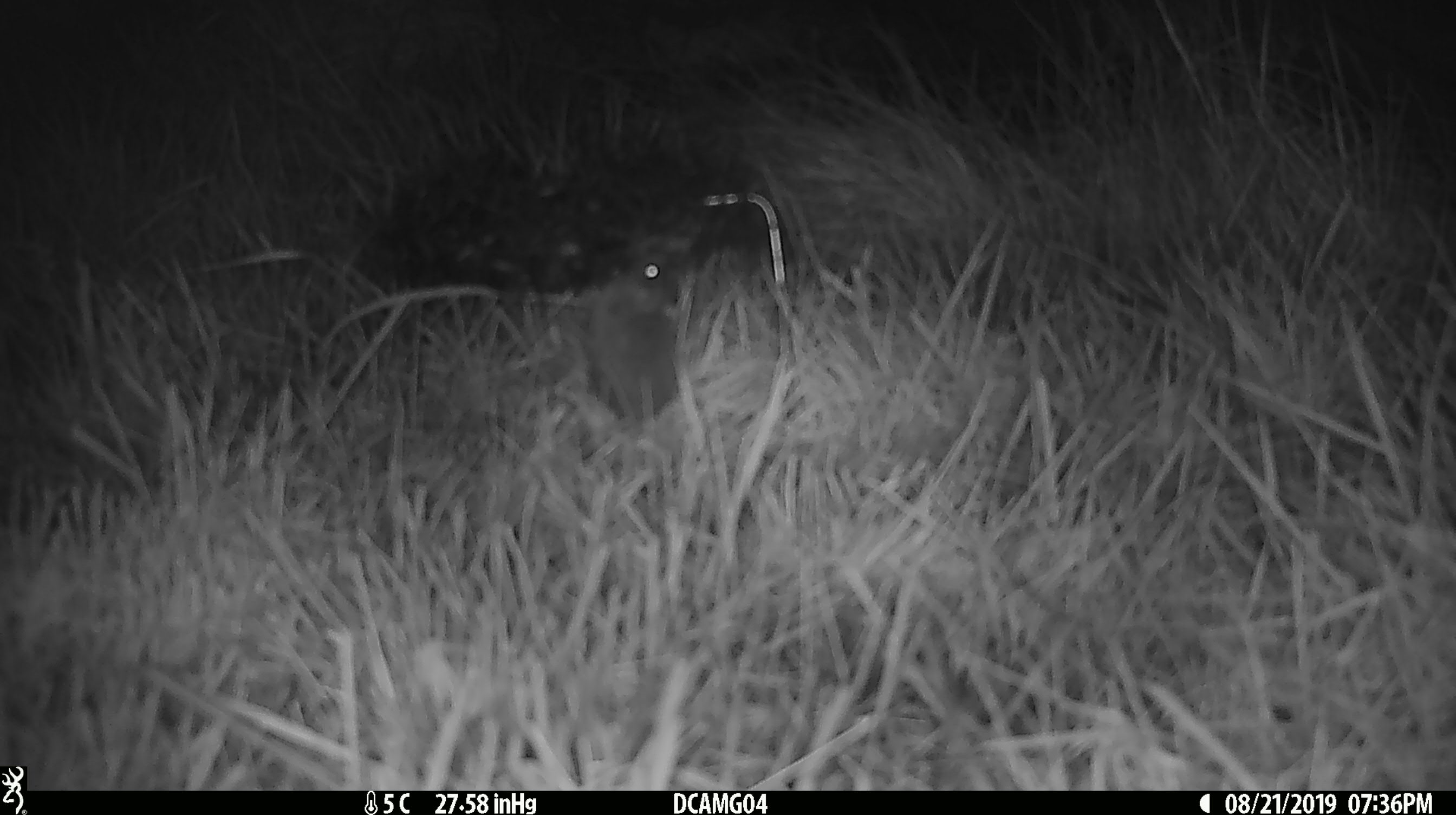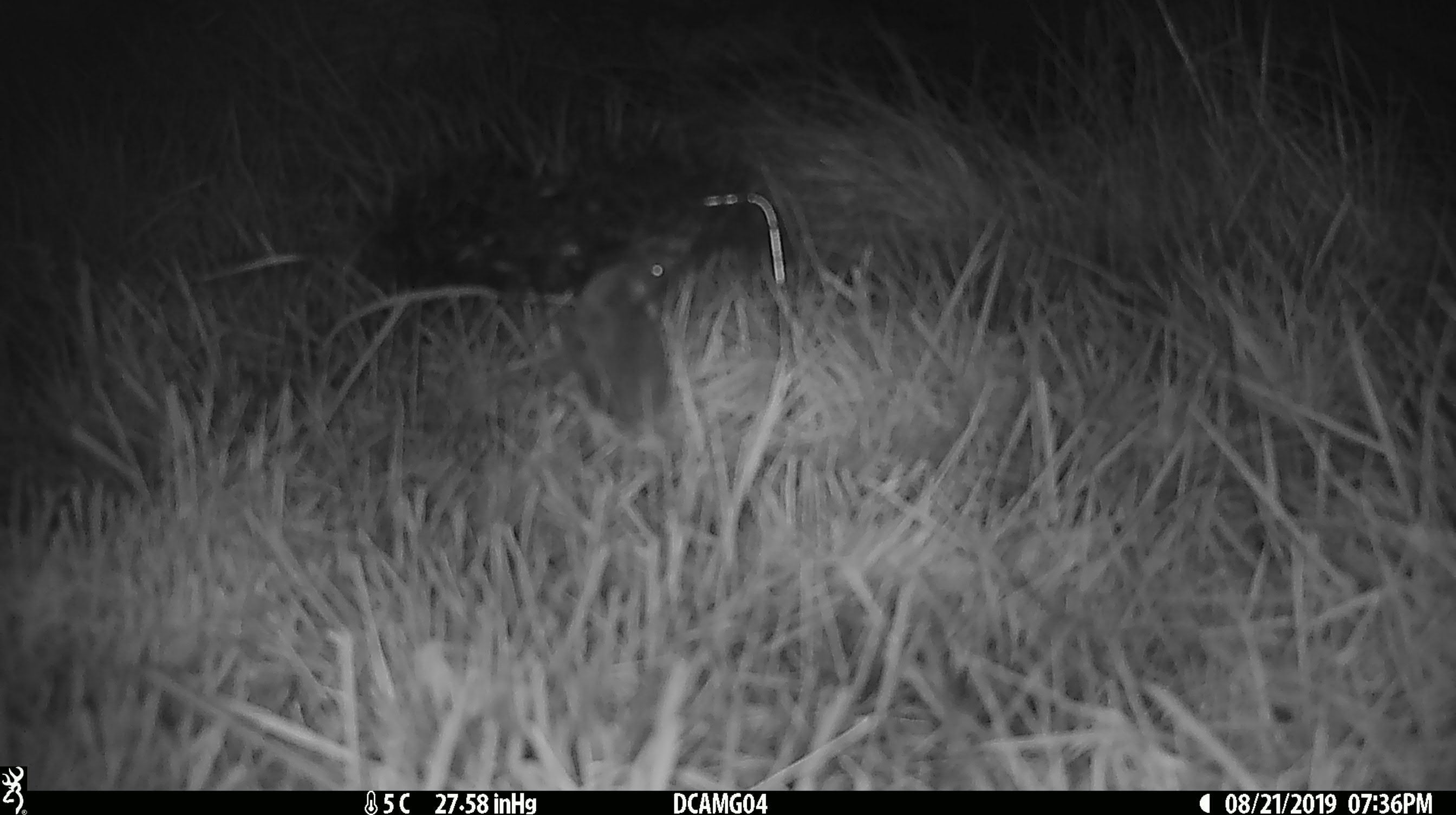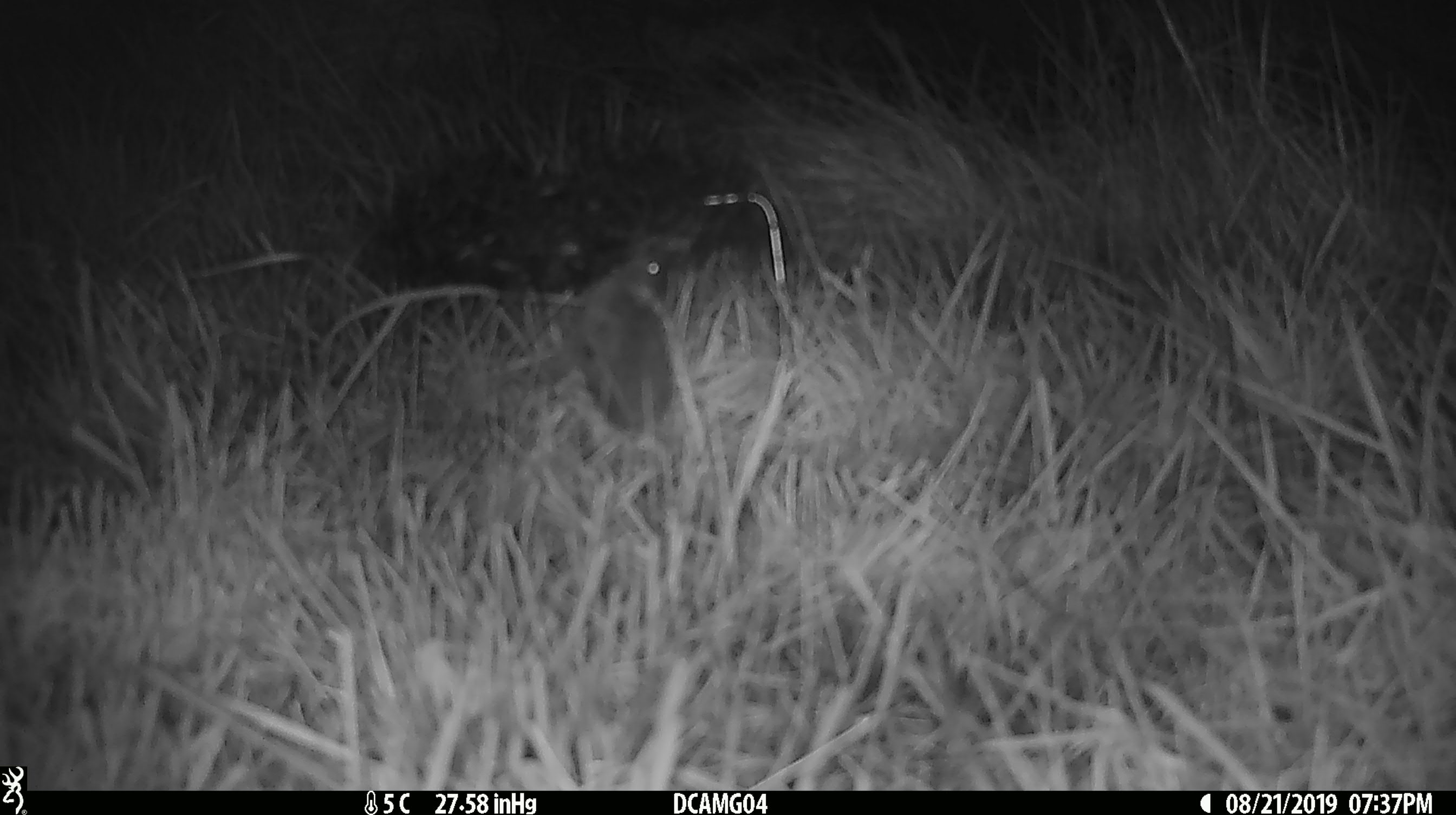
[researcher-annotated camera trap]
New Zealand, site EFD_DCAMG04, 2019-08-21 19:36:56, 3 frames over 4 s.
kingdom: Animalia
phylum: Chordata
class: Mammalia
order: Rodentia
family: Muridae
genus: Mus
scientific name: Mus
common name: mouse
Mouse (Mus).